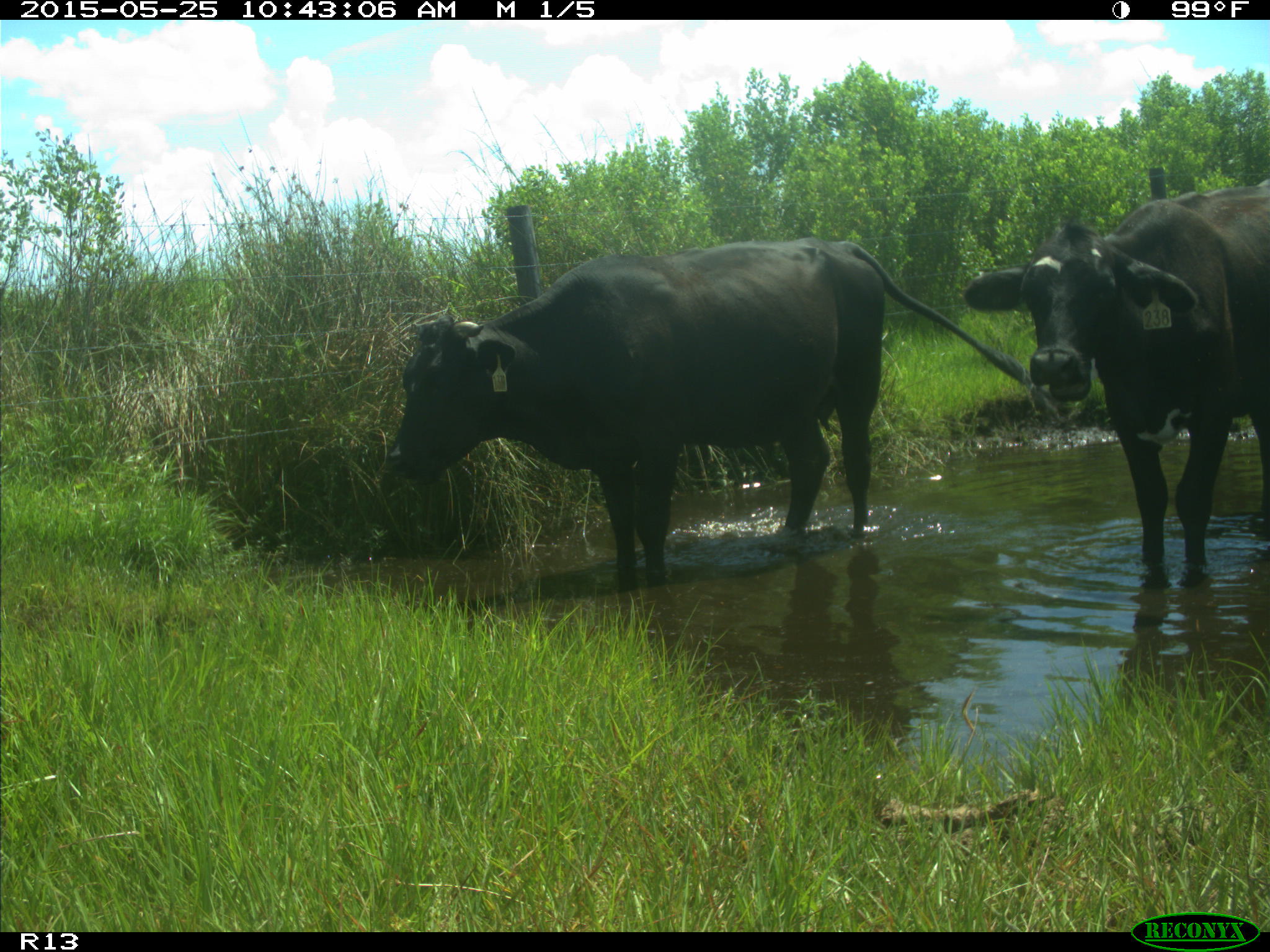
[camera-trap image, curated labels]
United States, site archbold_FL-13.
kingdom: Animalia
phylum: Chordata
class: Mammalia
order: Artiodactyla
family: Bovidae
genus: Bos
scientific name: Bos taurus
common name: domestic cow